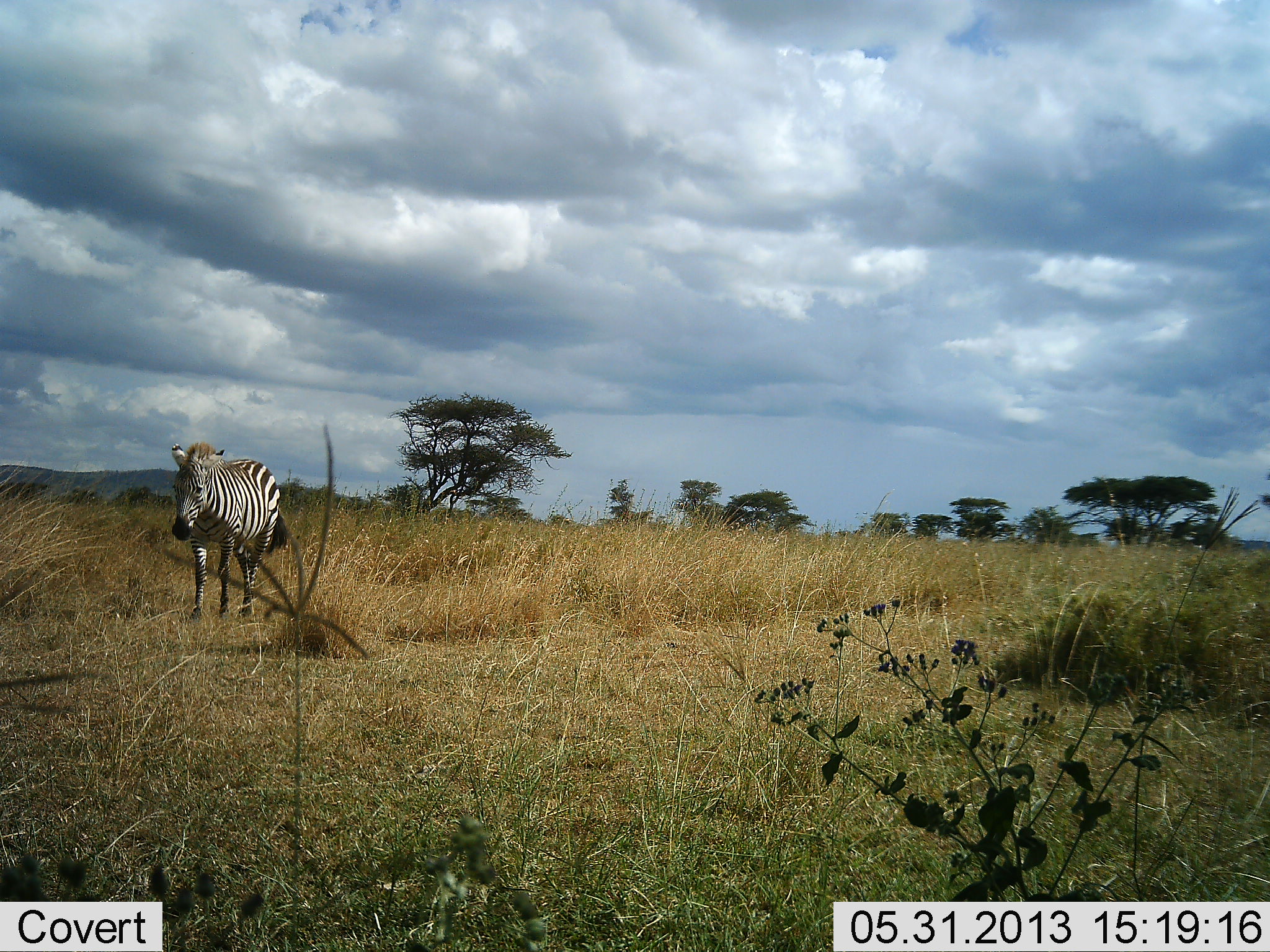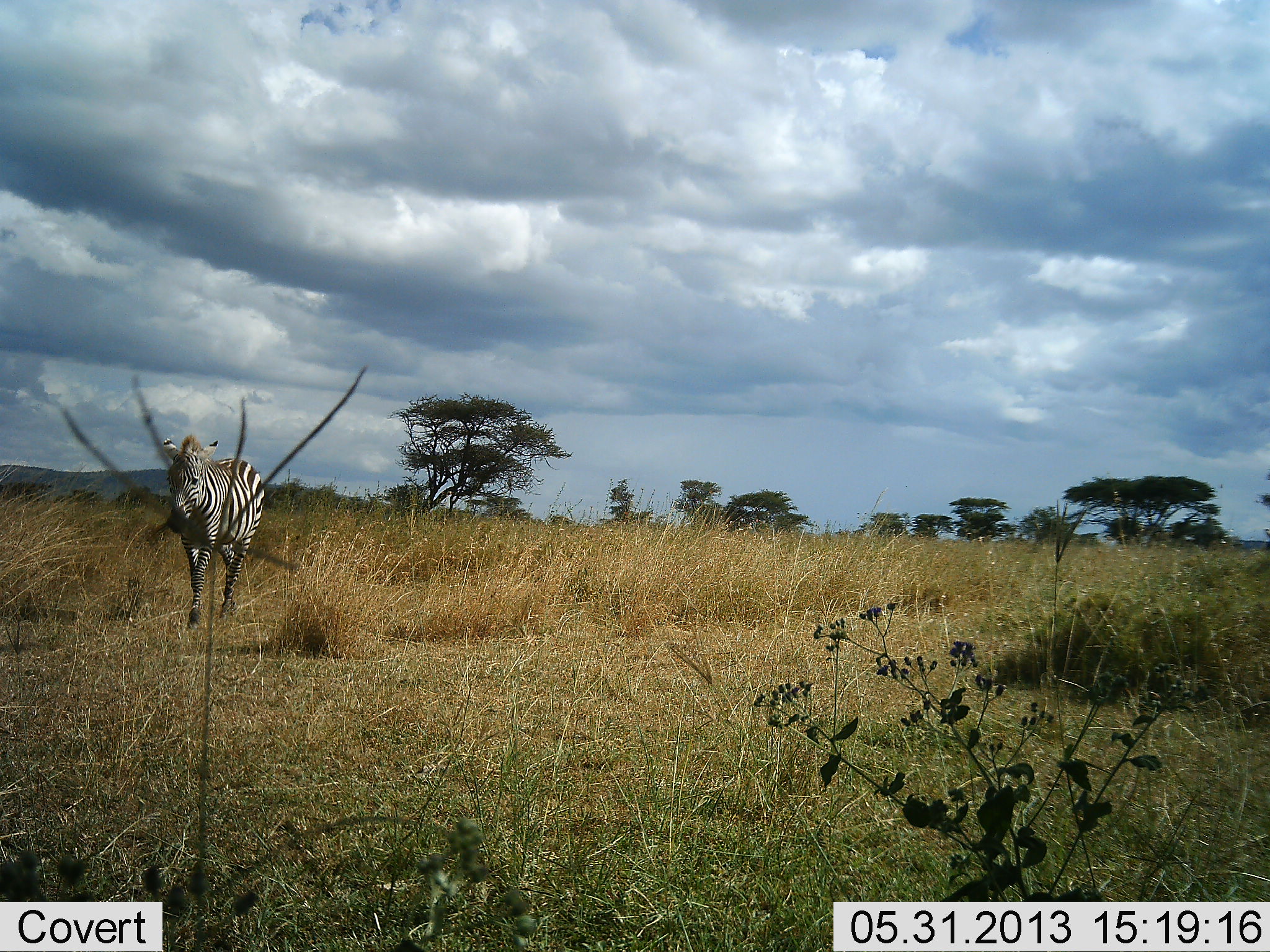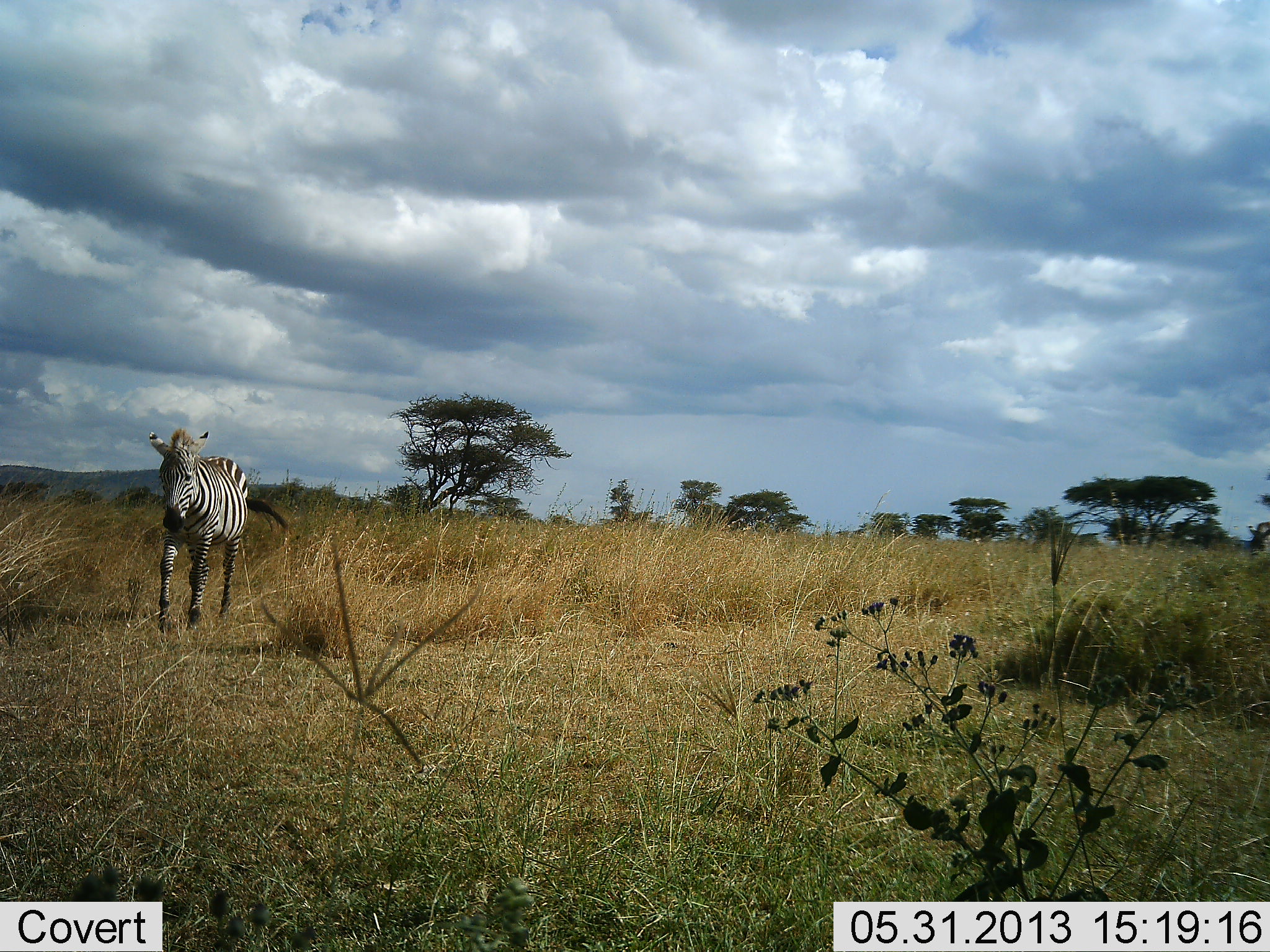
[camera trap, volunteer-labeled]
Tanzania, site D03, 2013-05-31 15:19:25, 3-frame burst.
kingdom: Animalia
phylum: Chordata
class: Mammalia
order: Perissodactyla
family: Equidae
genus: Equus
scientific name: Equus quagga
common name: plains zebra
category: zebra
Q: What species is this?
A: Zebra (plains zebra) (Equus quagga).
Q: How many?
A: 1.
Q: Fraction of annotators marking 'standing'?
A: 15%.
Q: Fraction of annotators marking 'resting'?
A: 0%.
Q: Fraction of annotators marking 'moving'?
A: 90%.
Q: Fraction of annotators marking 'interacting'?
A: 0%.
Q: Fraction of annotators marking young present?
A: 0%.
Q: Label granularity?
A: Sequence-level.